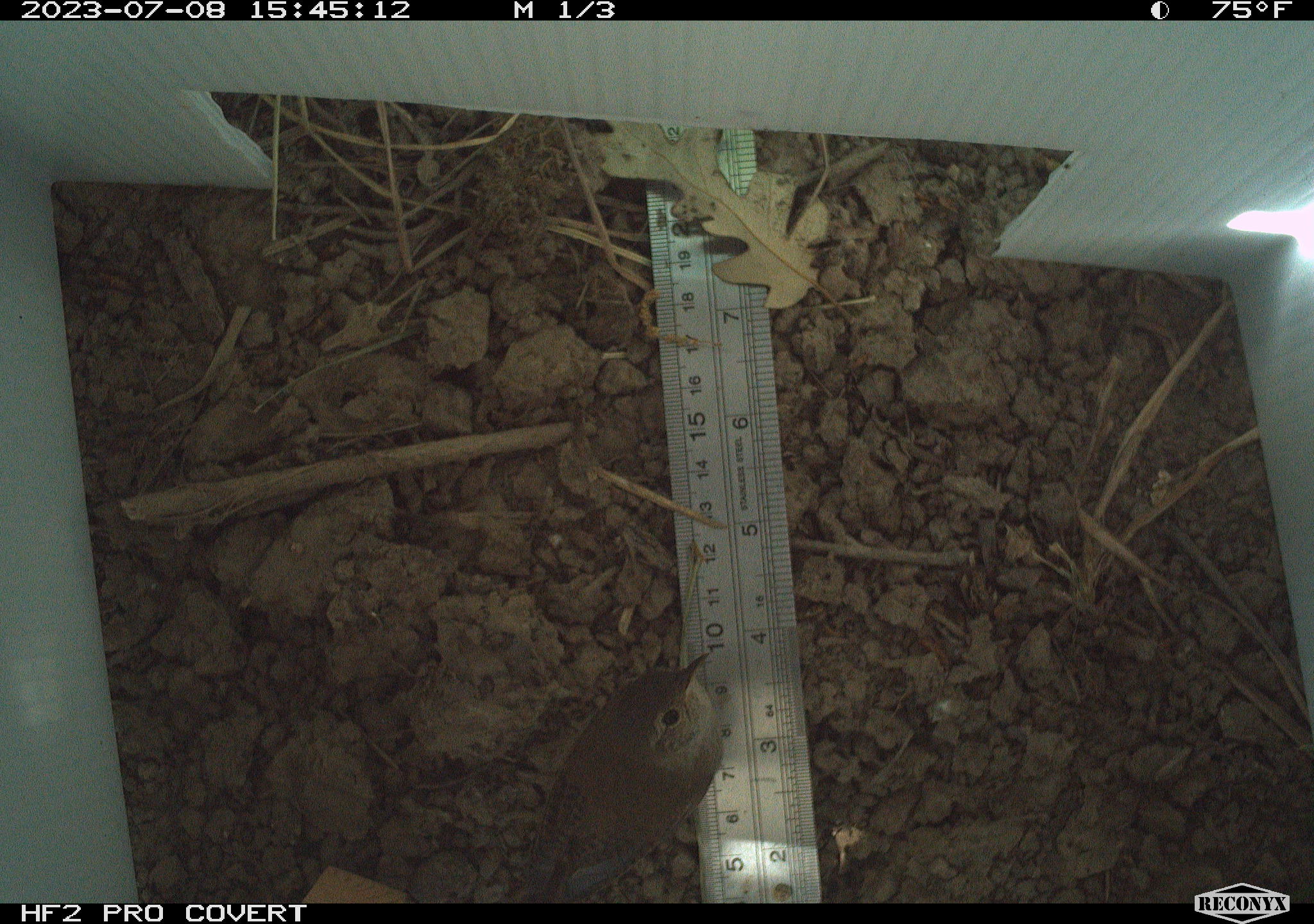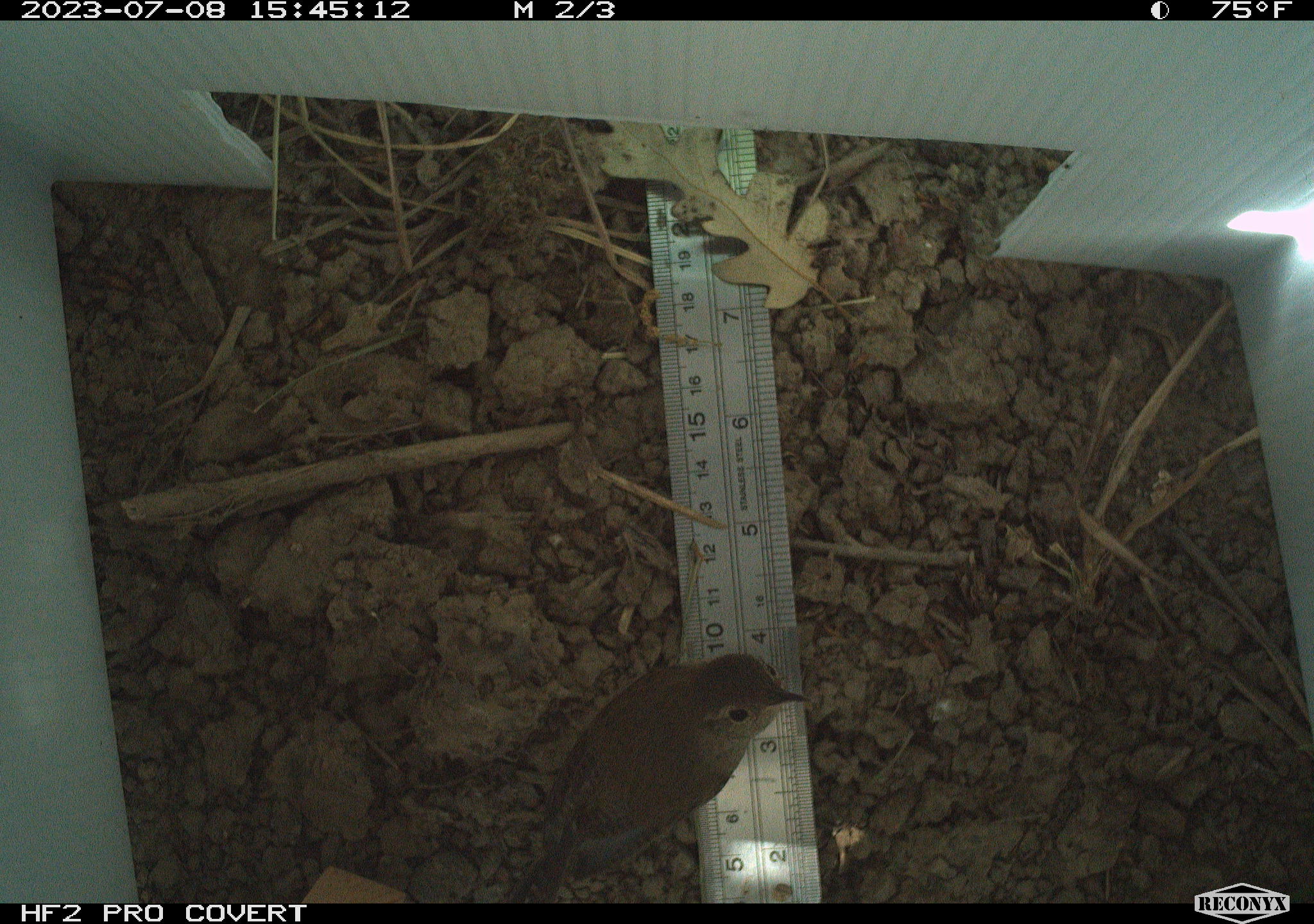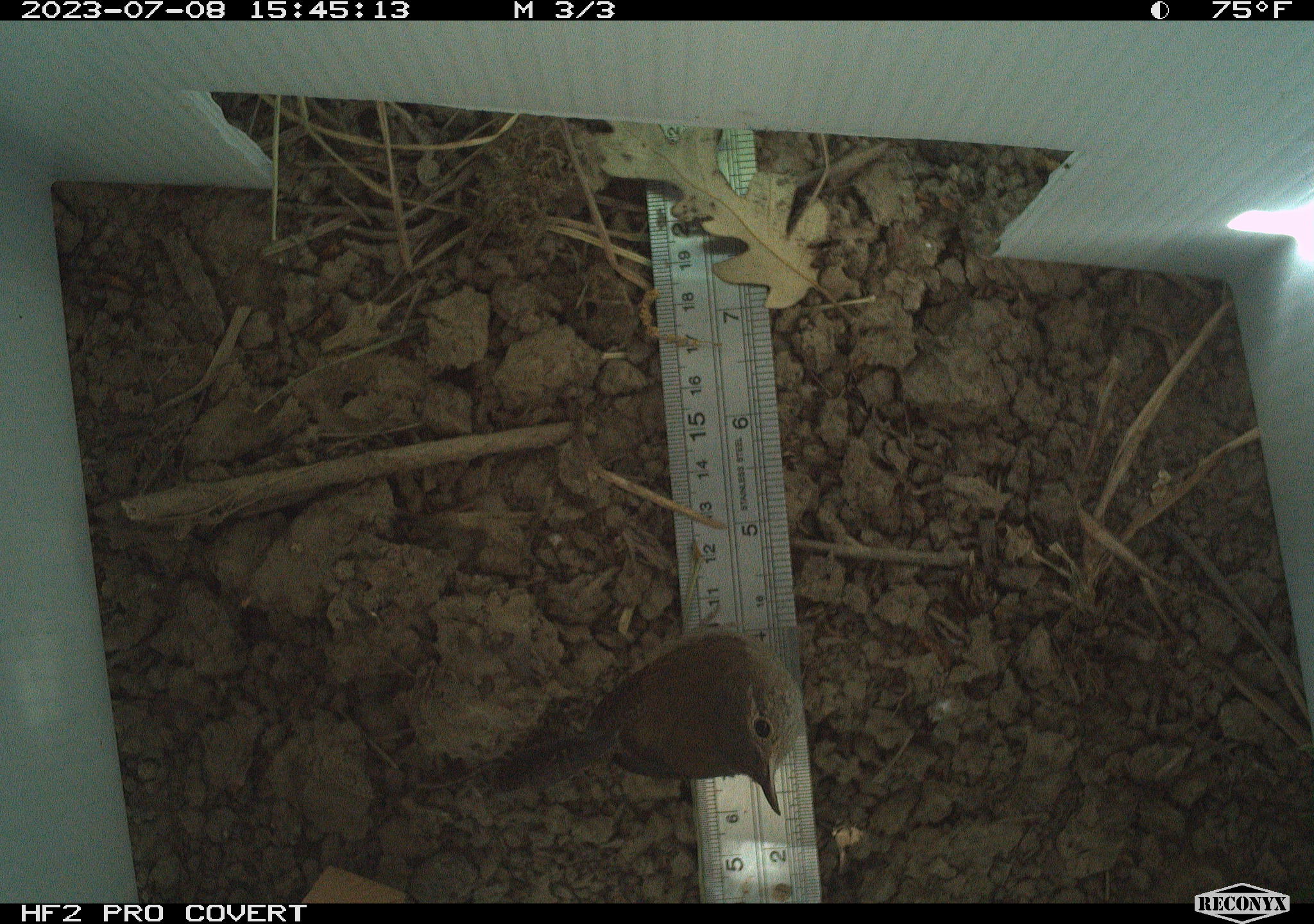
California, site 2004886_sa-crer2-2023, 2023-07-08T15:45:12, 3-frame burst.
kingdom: Animalia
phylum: Chordata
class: Aves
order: Passeriformes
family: Troglodytidae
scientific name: Troglodytidae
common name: wren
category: troglodytidae family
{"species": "troglodytidae family (wren) (Troglodytidae)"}